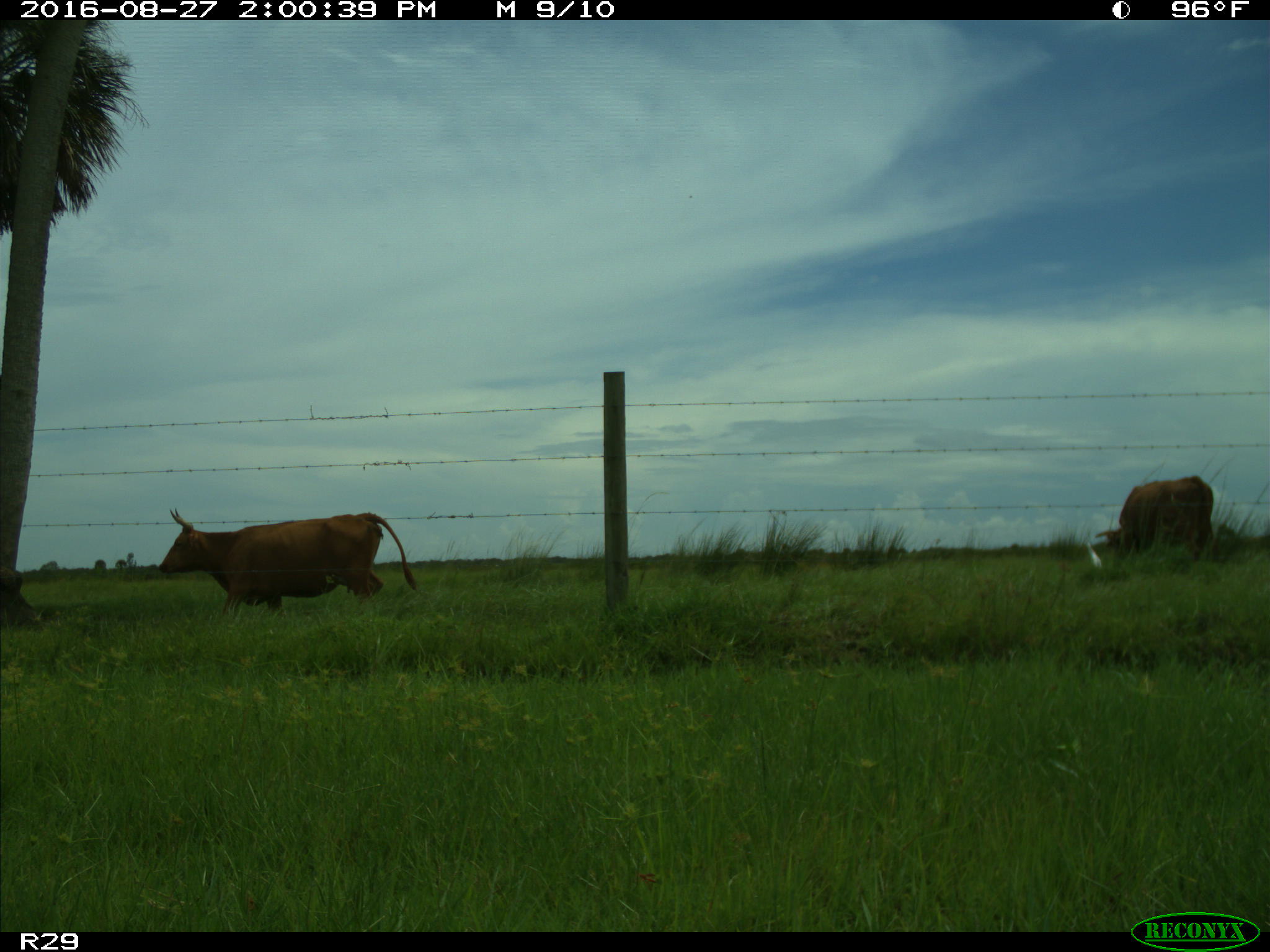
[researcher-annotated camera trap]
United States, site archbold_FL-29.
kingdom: Animalia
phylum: Chordata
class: Mammalia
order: Artiodactyla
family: Bovidae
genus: Bos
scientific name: Bos taurus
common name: domestic cow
Bos taurus (domestic cow).